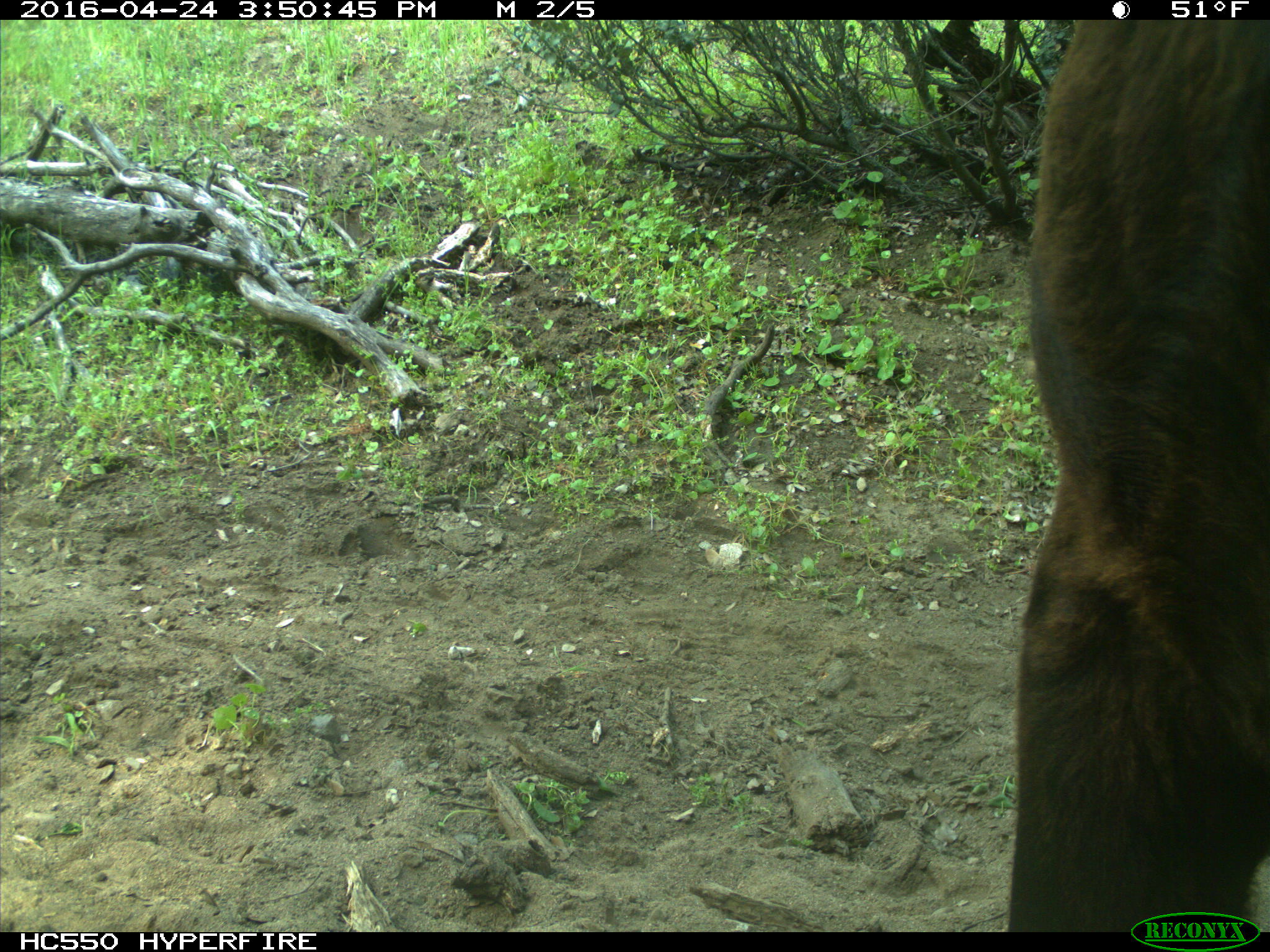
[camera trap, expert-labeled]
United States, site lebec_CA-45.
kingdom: Animalia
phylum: Chordata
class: Mammalia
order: Artiodactyla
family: Bovidae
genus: Bos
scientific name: Bos taurus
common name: domestic cow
Bos taurus (domestic cow).